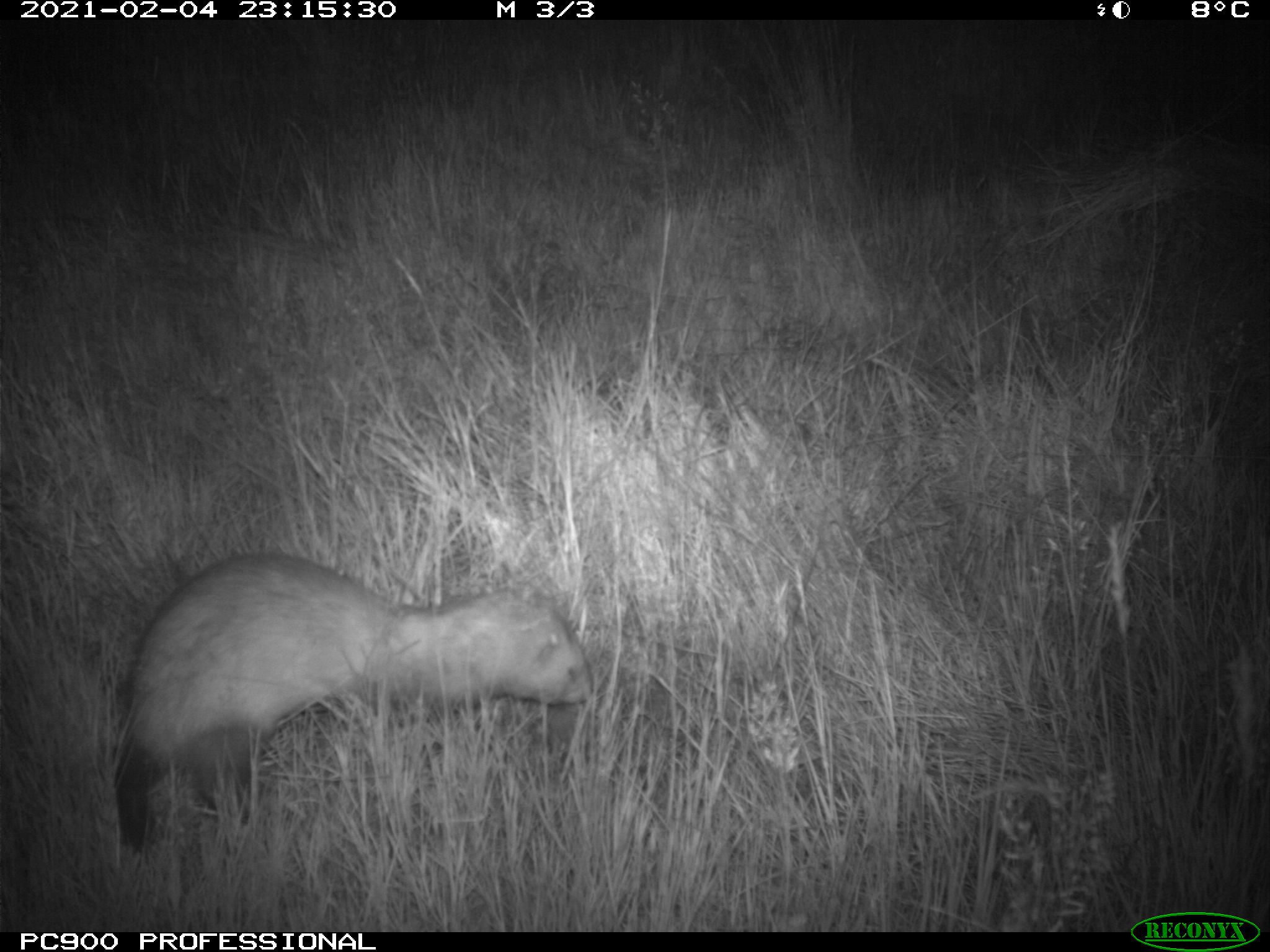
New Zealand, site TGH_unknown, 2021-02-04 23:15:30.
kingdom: Animalia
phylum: Chordata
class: Mammalia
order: Carnivora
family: Mustelidae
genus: Mustela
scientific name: Mustela furo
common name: ferret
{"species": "ferret (Mustela furo)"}